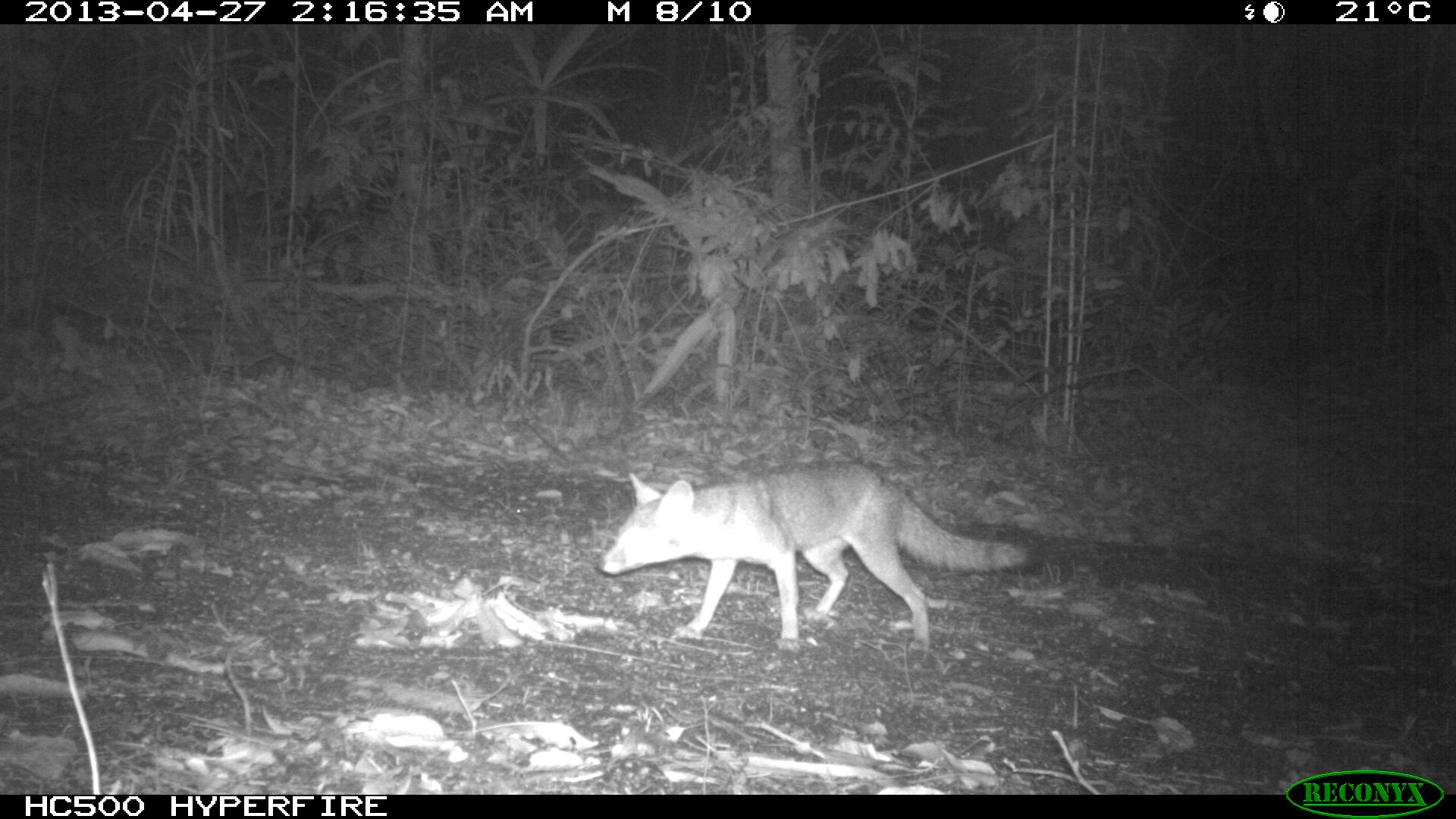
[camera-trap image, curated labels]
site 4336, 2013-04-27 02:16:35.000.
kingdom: Animalia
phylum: Chordata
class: Mammalia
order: Carnivora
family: Canidae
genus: Urocyon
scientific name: Urocyon cinereoargenteus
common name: gray fox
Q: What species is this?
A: Urocyon cinereoargenteus (gray fox).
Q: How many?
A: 1.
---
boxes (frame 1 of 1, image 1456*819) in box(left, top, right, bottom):
urocyon cinereoargenteus: box(596, 459, 1038, 651)